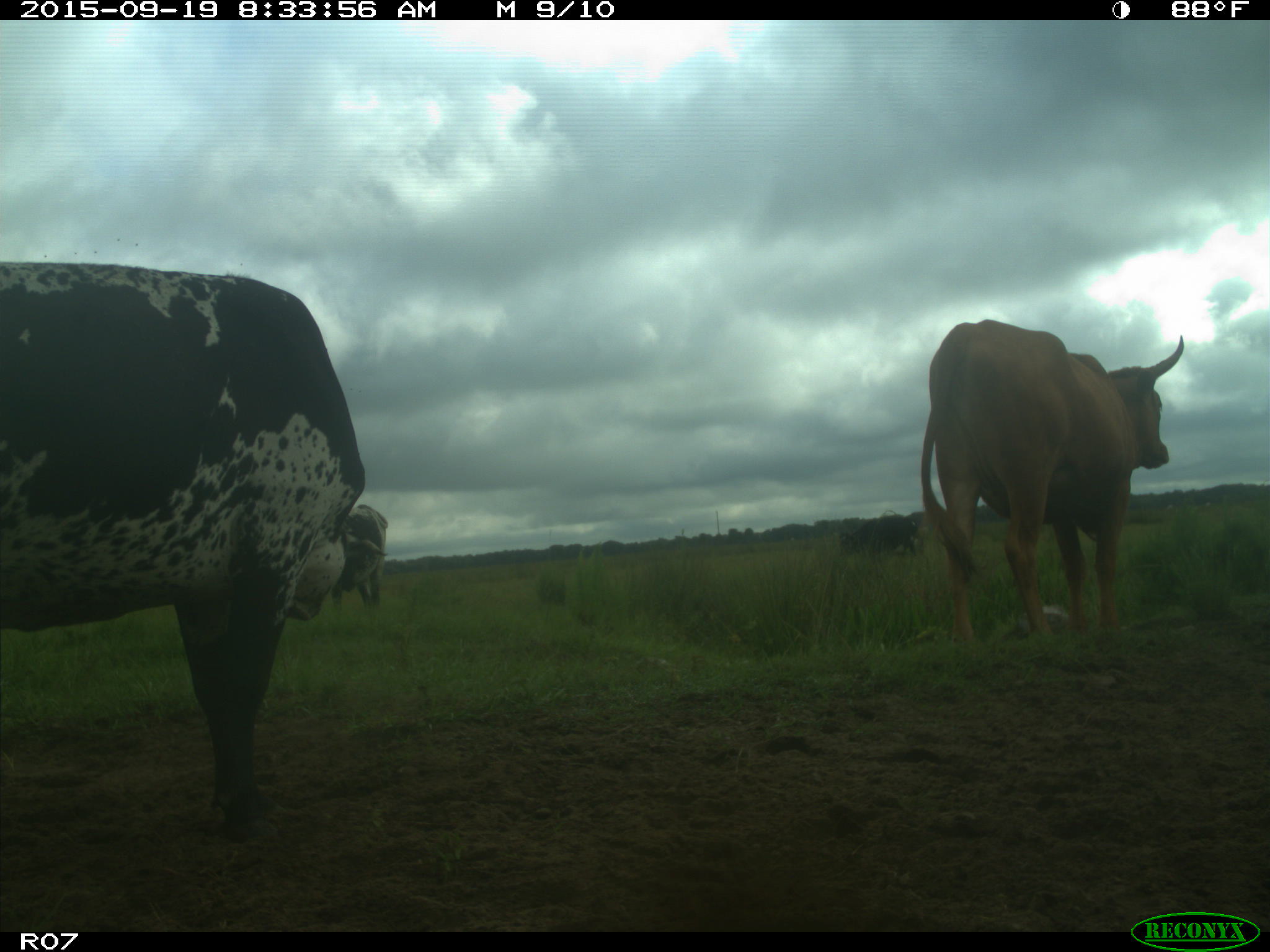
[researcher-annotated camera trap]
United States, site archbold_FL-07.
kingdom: Animalia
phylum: Chordata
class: Mammalia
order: Artiodactyla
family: Bovidae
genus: Bos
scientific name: Bos taurus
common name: domestic cow